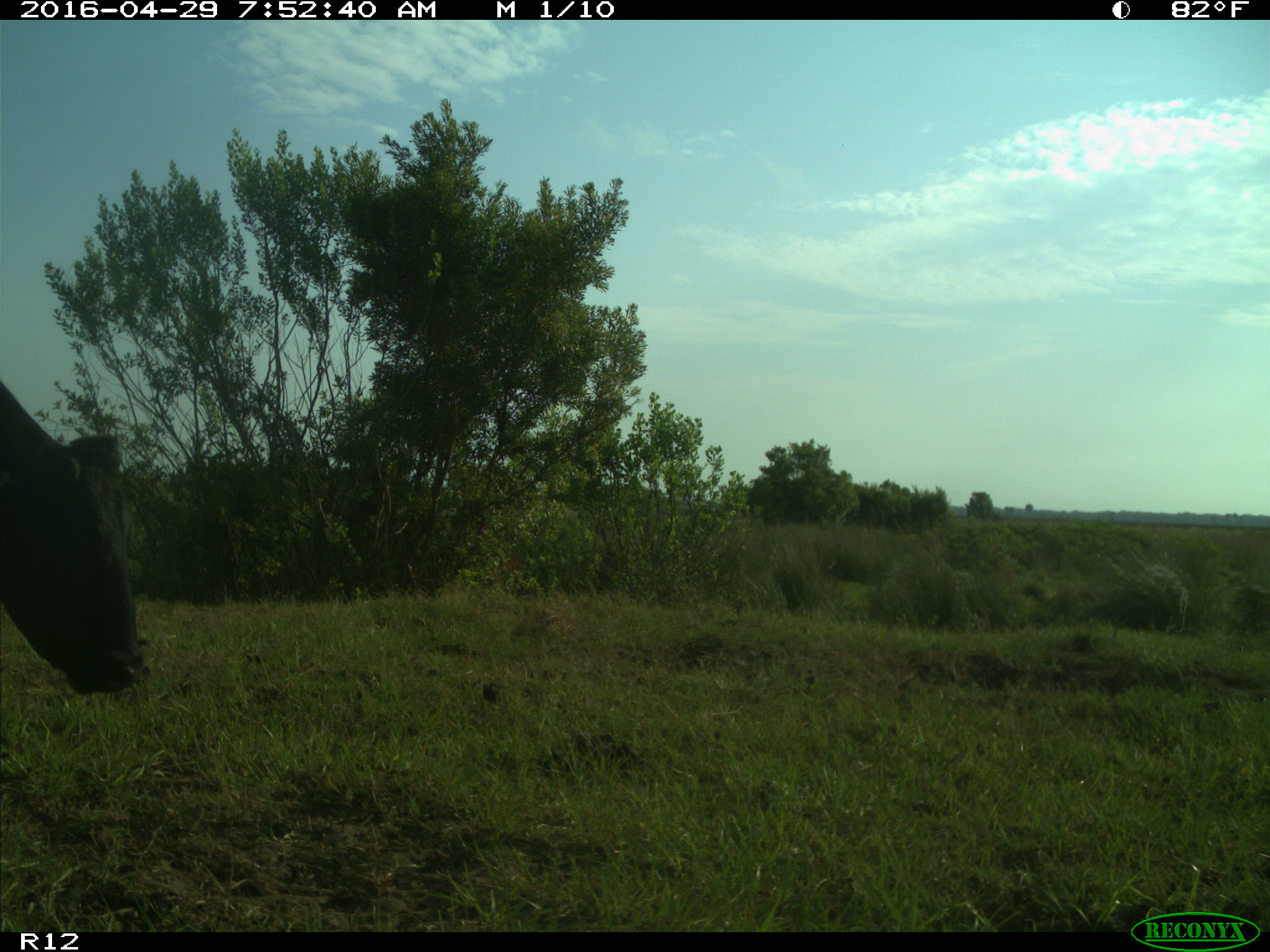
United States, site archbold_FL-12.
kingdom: Animalia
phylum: Chordata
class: Mammalia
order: Artiodactyla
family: Bovidae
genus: Bos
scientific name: Bos taurus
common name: domestic cow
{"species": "Bos taurus (domestic cow)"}